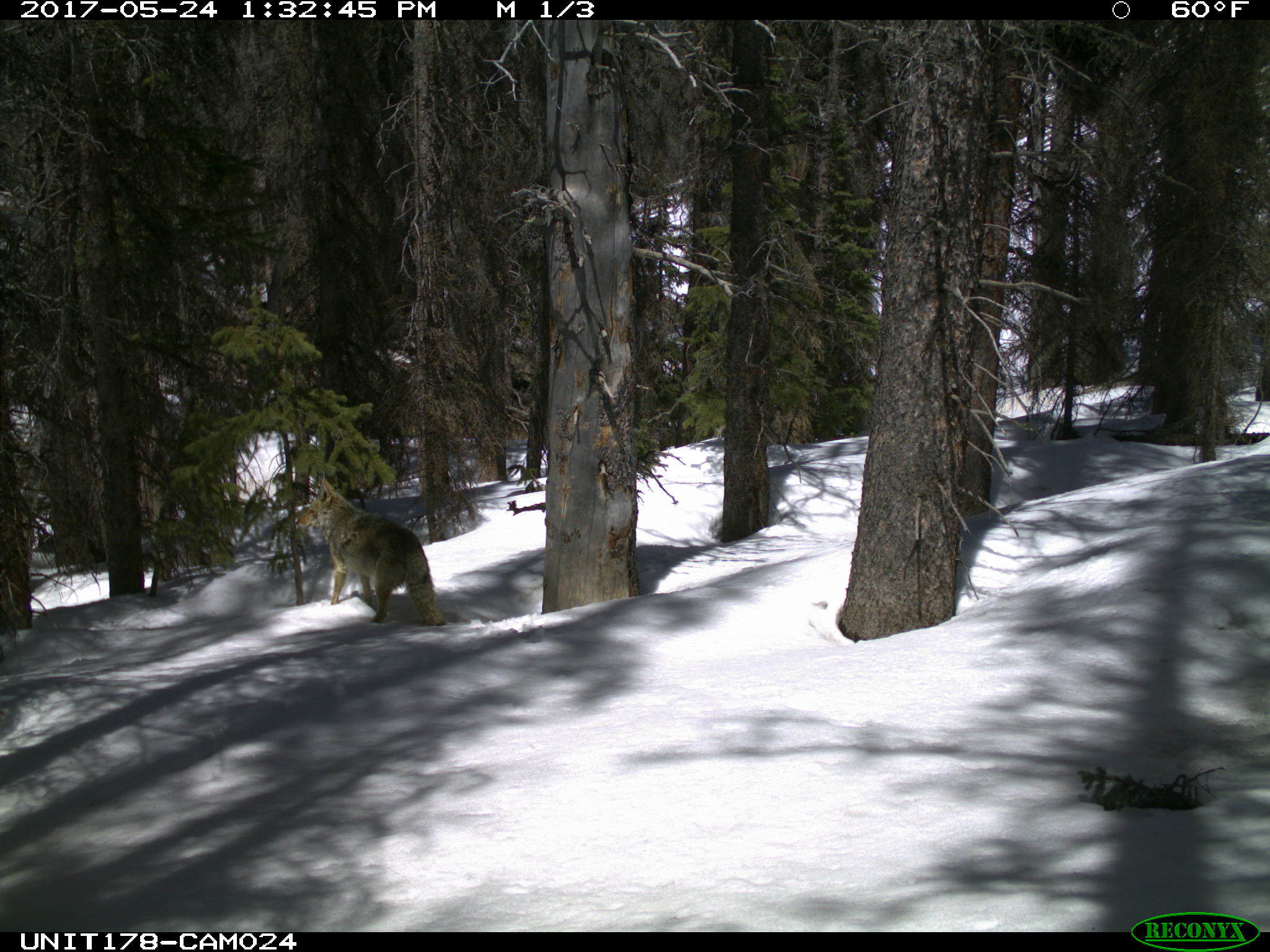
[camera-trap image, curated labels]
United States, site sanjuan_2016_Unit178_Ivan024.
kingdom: Animalia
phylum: Chordata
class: Mammalia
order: Carnivora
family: Canidae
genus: Canis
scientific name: Canis latrans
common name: coyote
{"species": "Canis latrans (coyote)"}